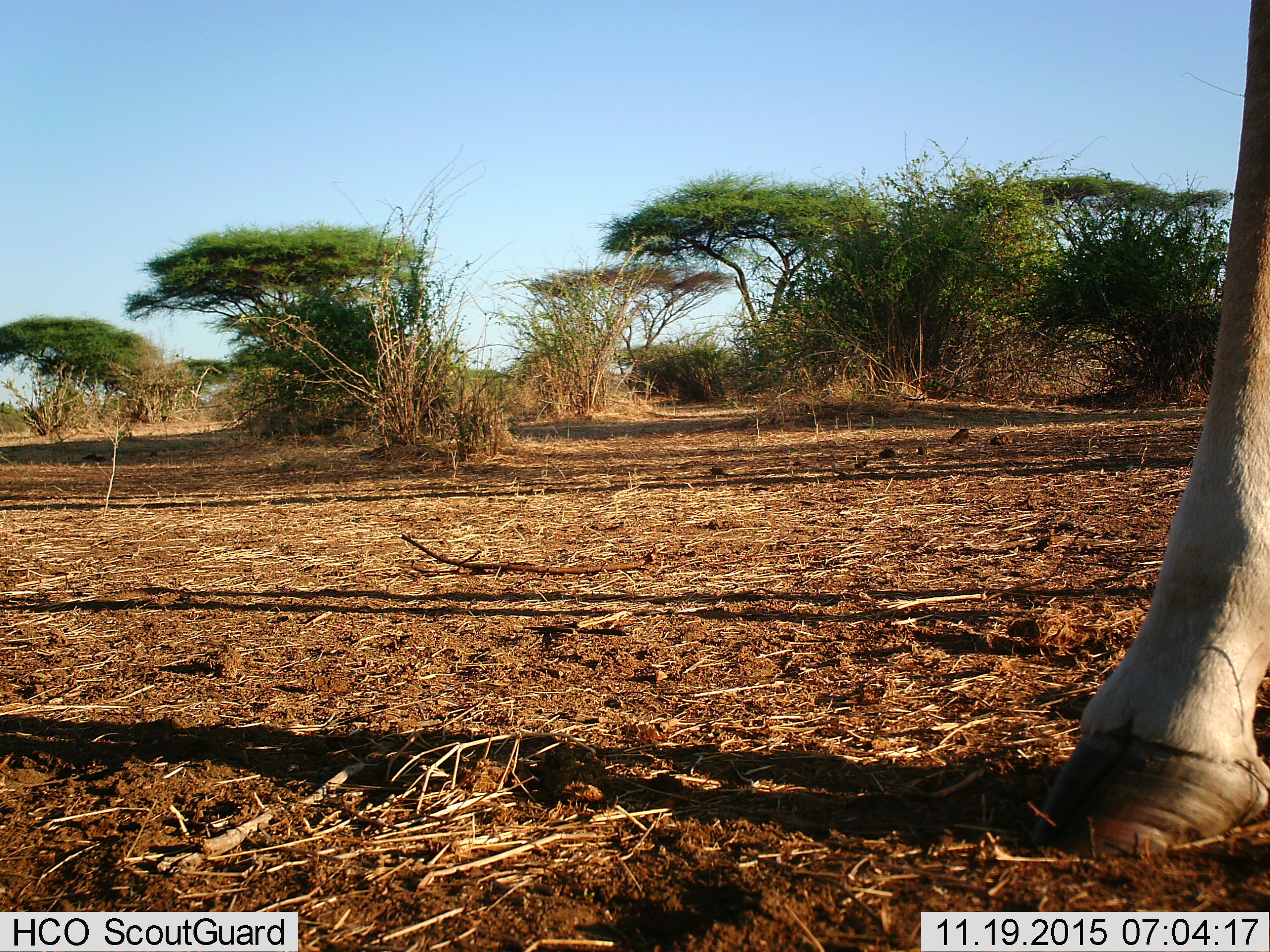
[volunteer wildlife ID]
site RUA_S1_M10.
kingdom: Animalia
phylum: Chordata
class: Mammalia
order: Artiodactyla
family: Giraffidae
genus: Giraffa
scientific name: Giraffa camelopardalis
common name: giraffe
Giraffe (Giraffa camelopardalis), count 1. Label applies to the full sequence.